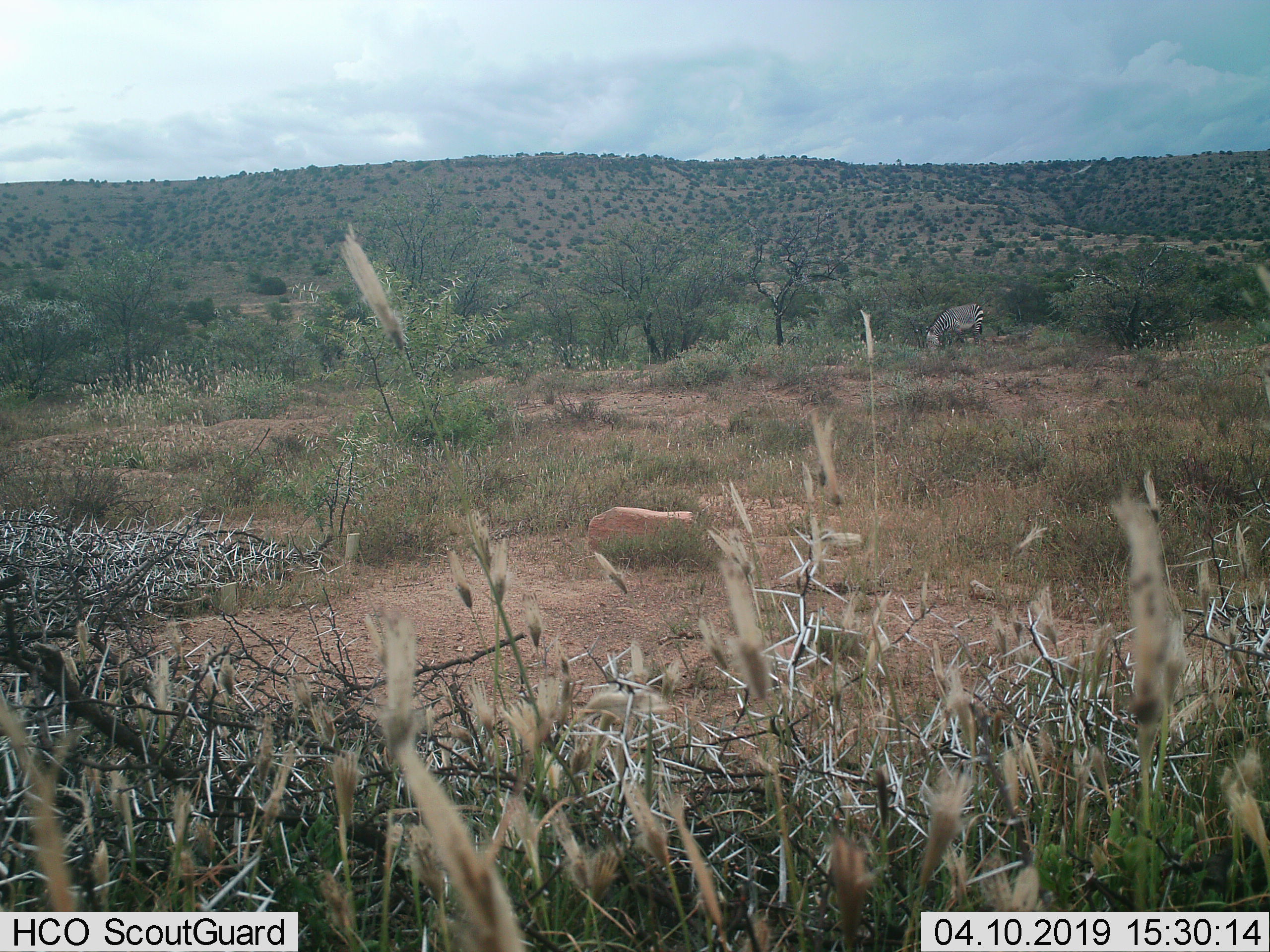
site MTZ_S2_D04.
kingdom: Animalia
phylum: Chordata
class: Mammalia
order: Perissodactyla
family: Equidae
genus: Equus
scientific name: Equus zebra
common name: mountain zebra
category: zebramountain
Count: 1.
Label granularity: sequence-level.